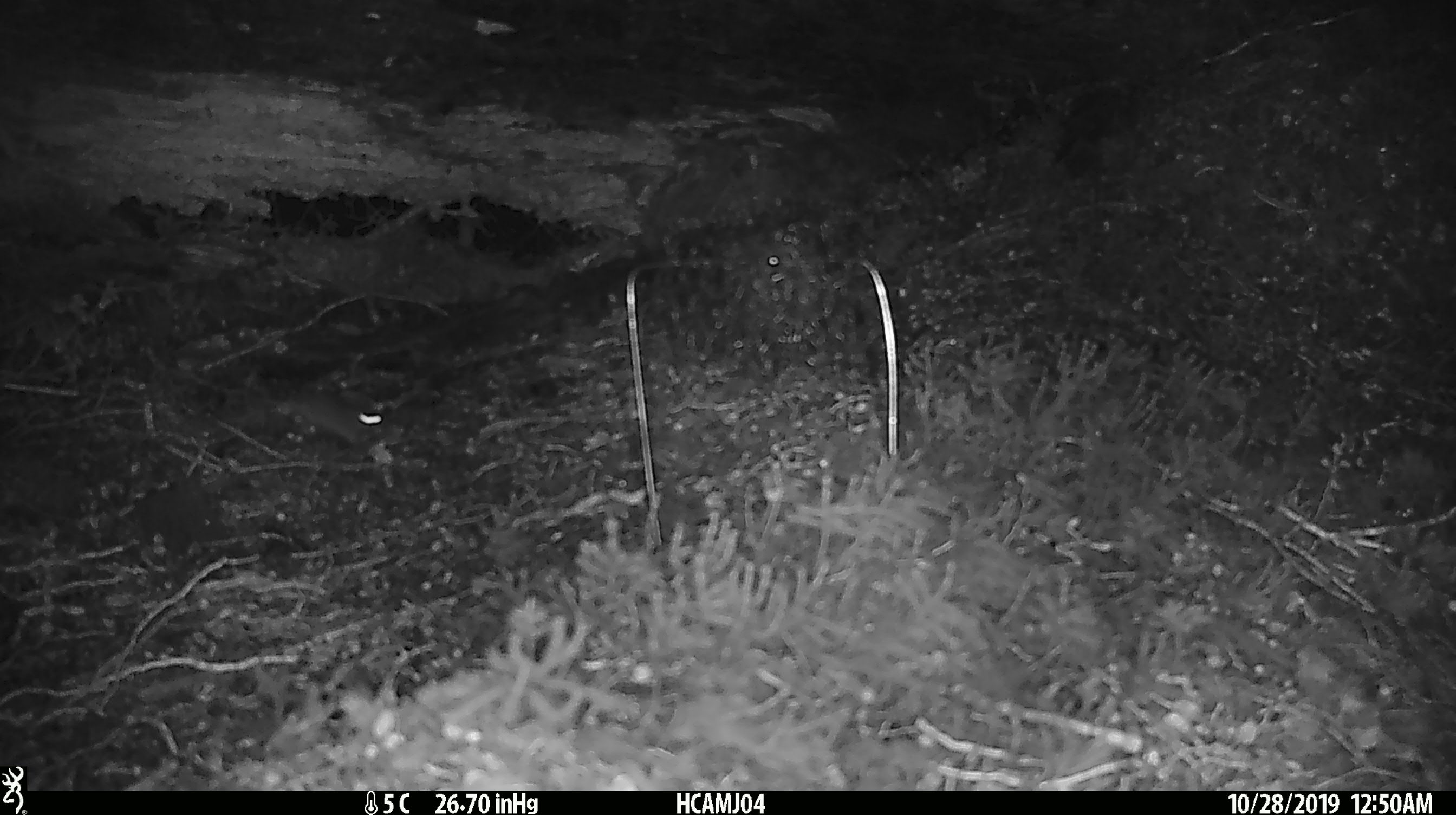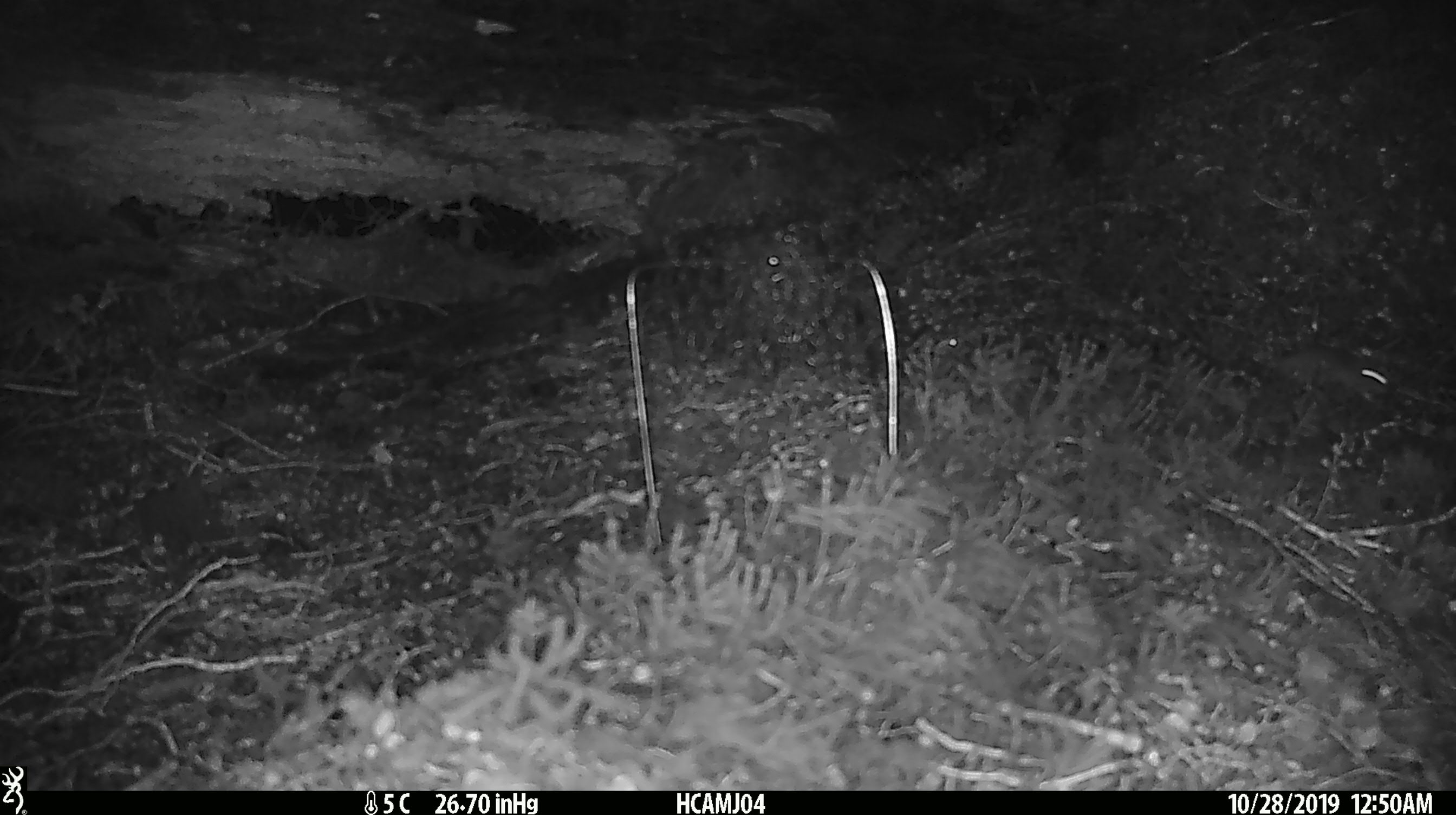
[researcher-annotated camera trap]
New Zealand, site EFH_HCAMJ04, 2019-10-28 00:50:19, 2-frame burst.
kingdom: Animalia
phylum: Chordata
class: Mammalia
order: Rodentia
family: Muridae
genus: Mus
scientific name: Mus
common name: mouse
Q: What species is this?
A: Mouse (Mus).